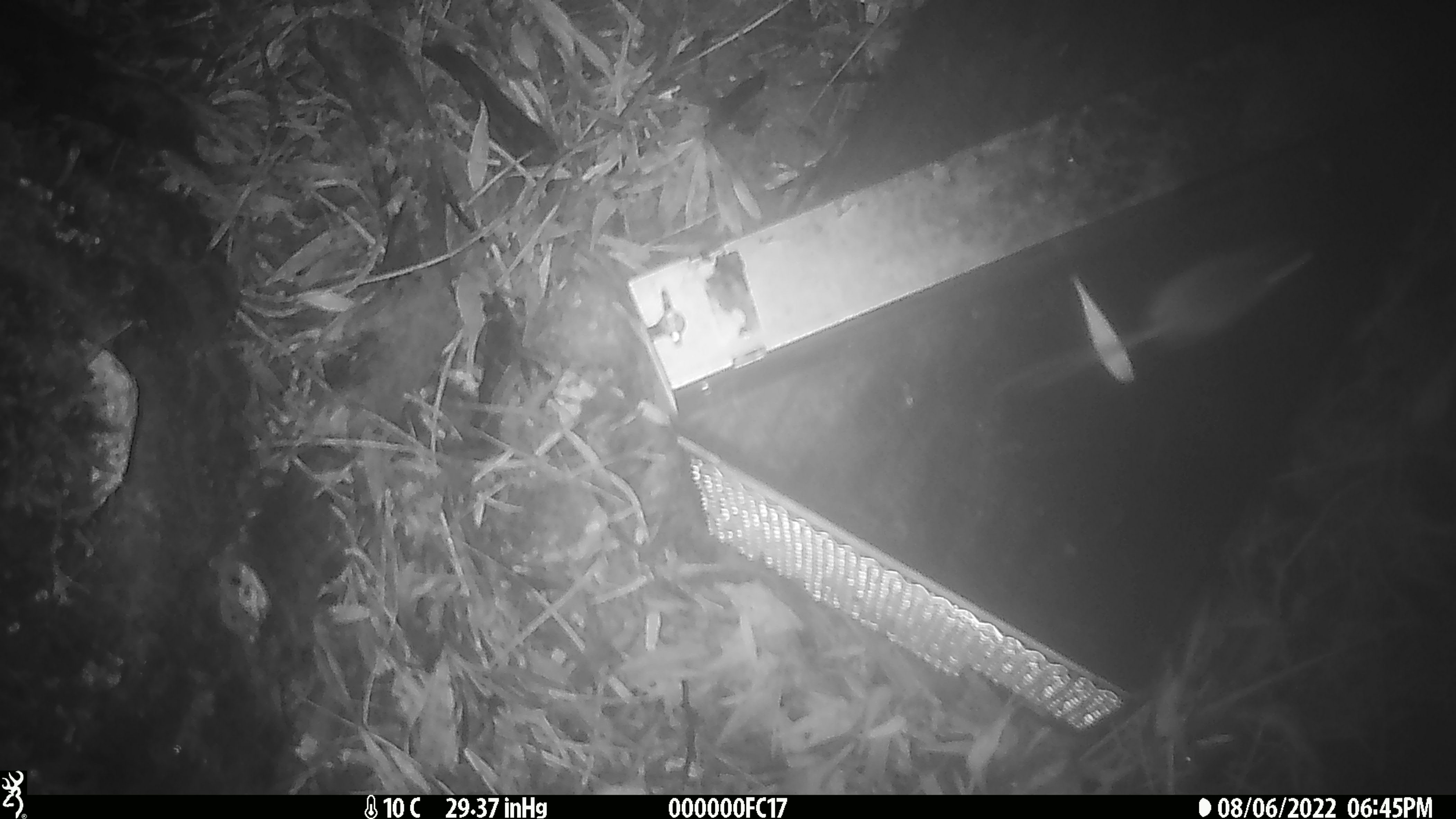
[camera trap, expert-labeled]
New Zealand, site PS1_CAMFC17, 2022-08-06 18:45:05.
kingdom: Animalia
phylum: Chordata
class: Mammalia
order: Rodentia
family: Muridae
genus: Mus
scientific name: Mus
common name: mouse